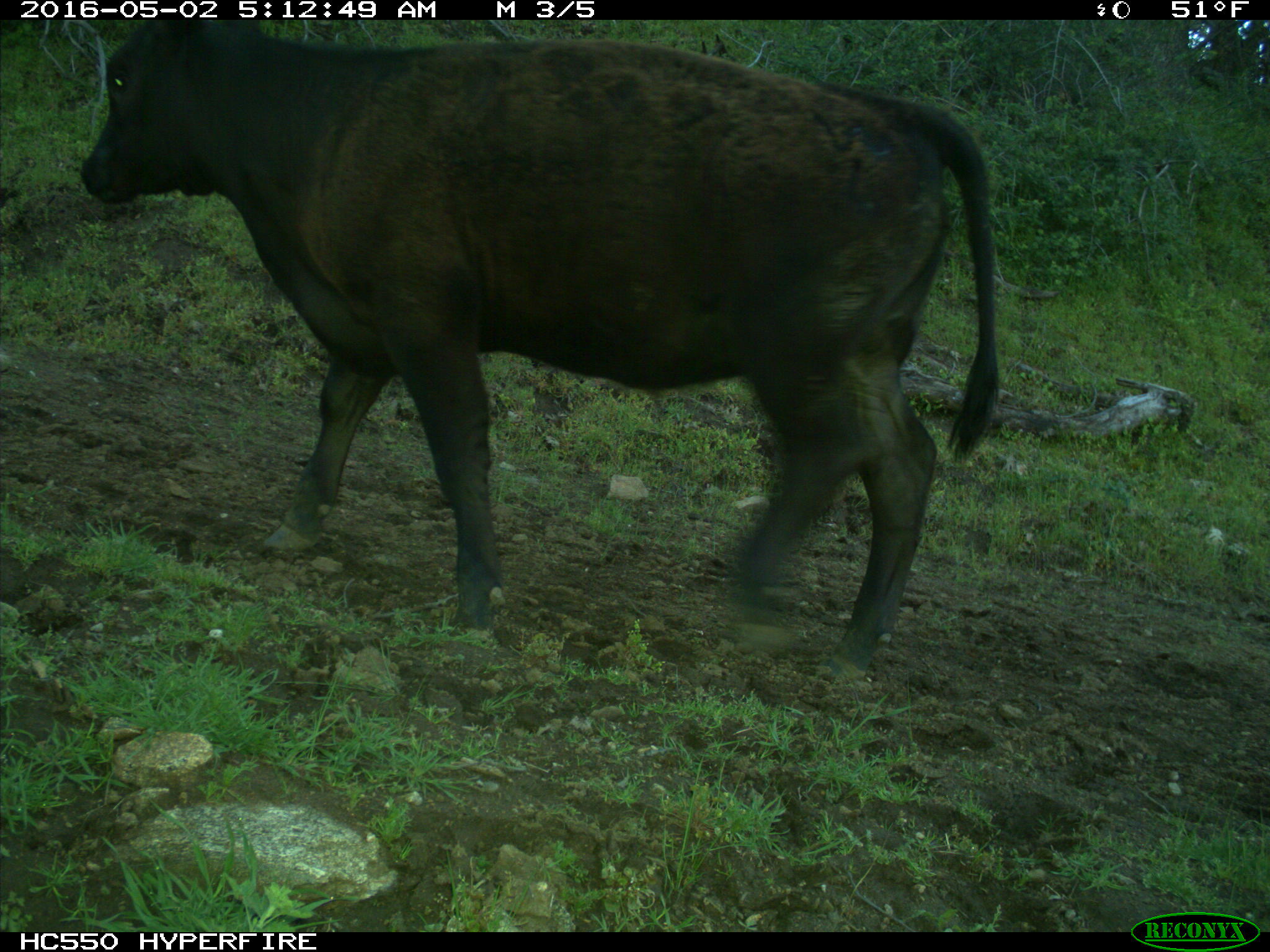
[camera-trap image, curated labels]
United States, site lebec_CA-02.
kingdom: Animalia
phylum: Chordata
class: Mammalia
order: Artiodactyla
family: Bovidae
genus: Bos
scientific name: Bos taurus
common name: domestic cow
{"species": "Bos taurus (domestic cow)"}